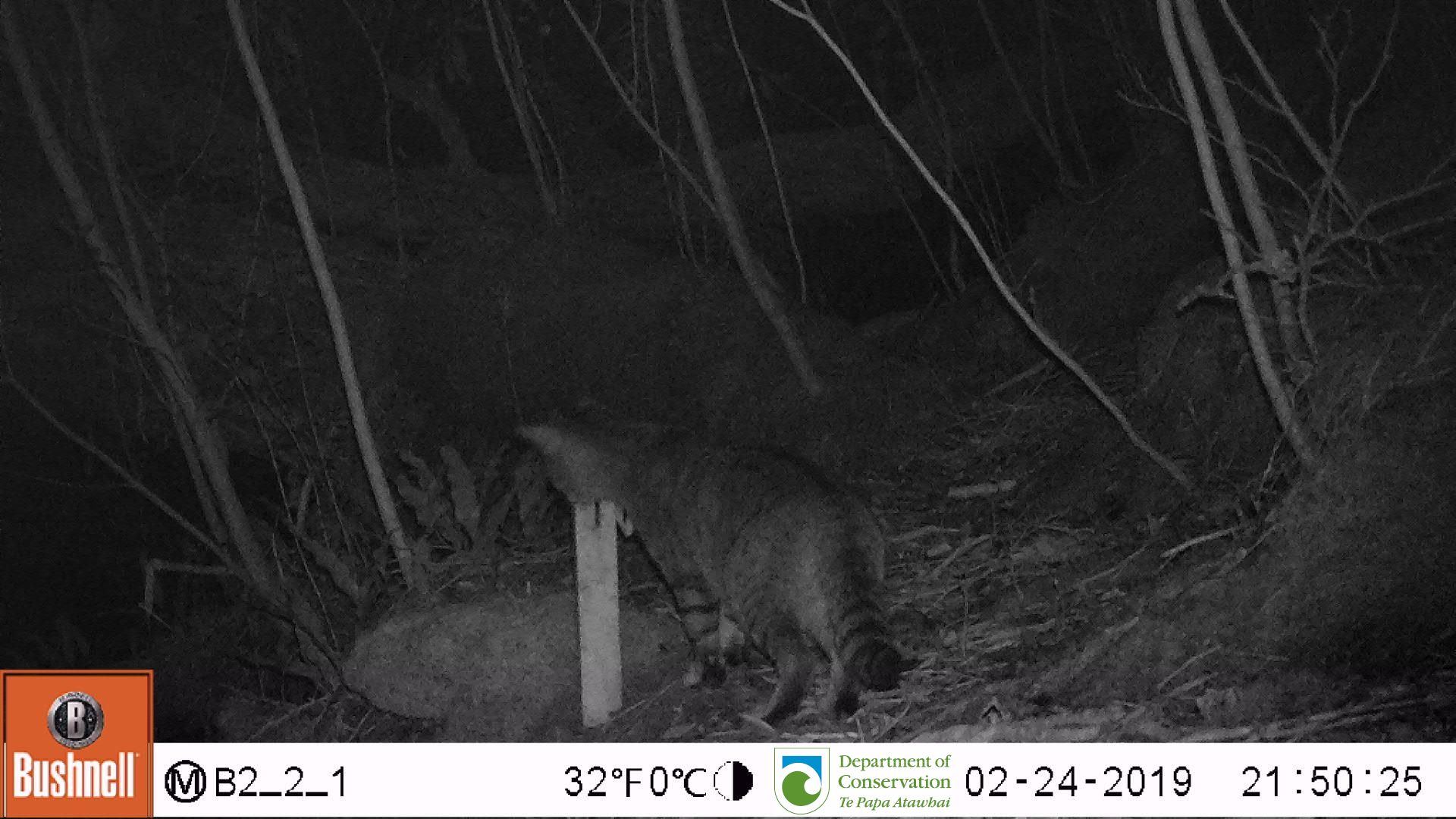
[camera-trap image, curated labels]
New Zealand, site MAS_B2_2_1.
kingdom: Animalia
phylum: Chordata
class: Mammalia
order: Carnivora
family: Felidae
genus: Felis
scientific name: Felis catus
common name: domestic cat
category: cat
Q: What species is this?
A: Cat (domestic cat) (Felis catus).